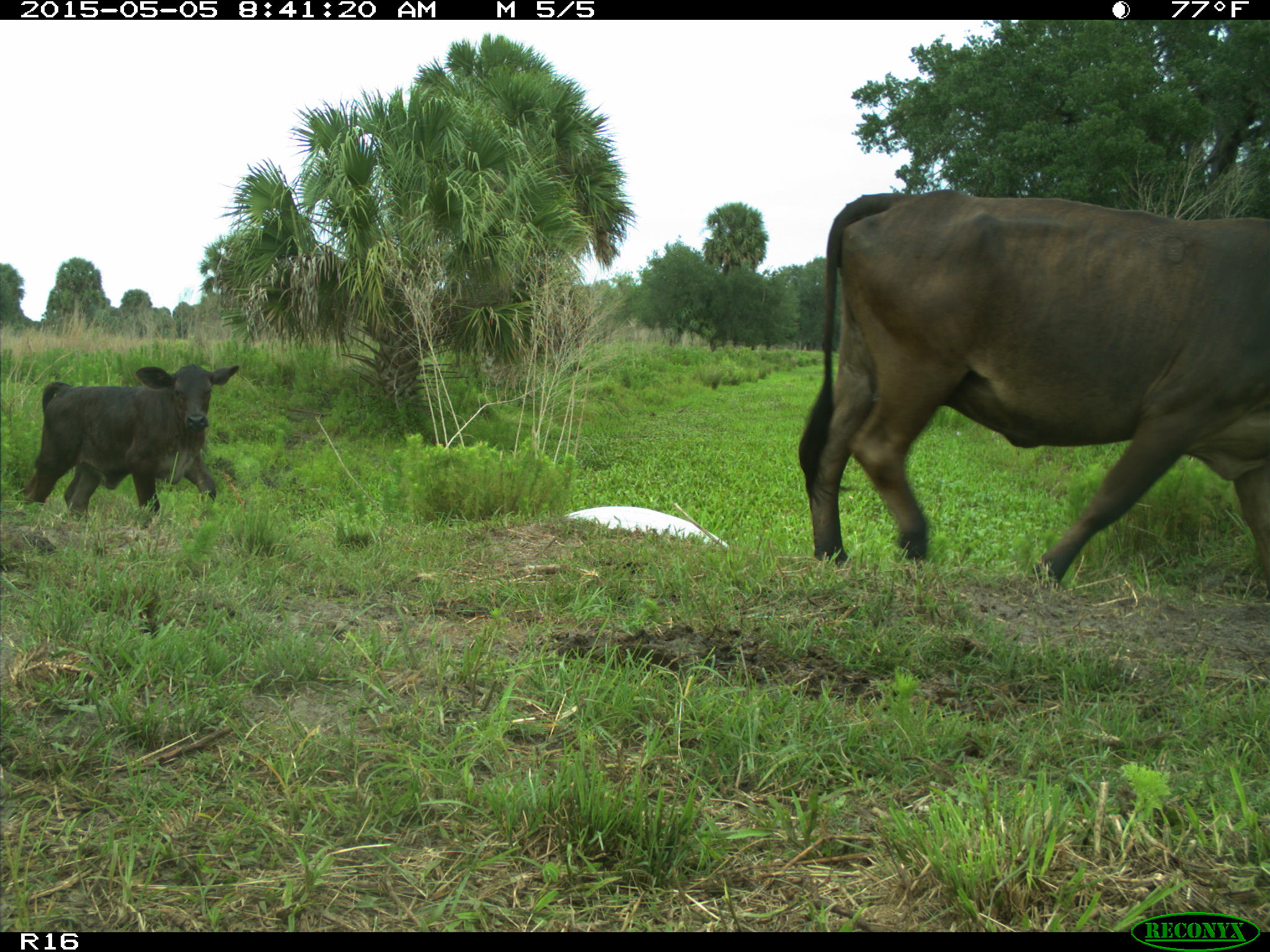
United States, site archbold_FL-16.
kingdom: Animalia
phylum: Chordata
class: Mammalia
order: Artiodactyla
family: Bovidae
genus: Bos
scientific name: Bos taurus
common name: domestic cow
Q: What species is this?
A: Bos taurus (domestic cow).